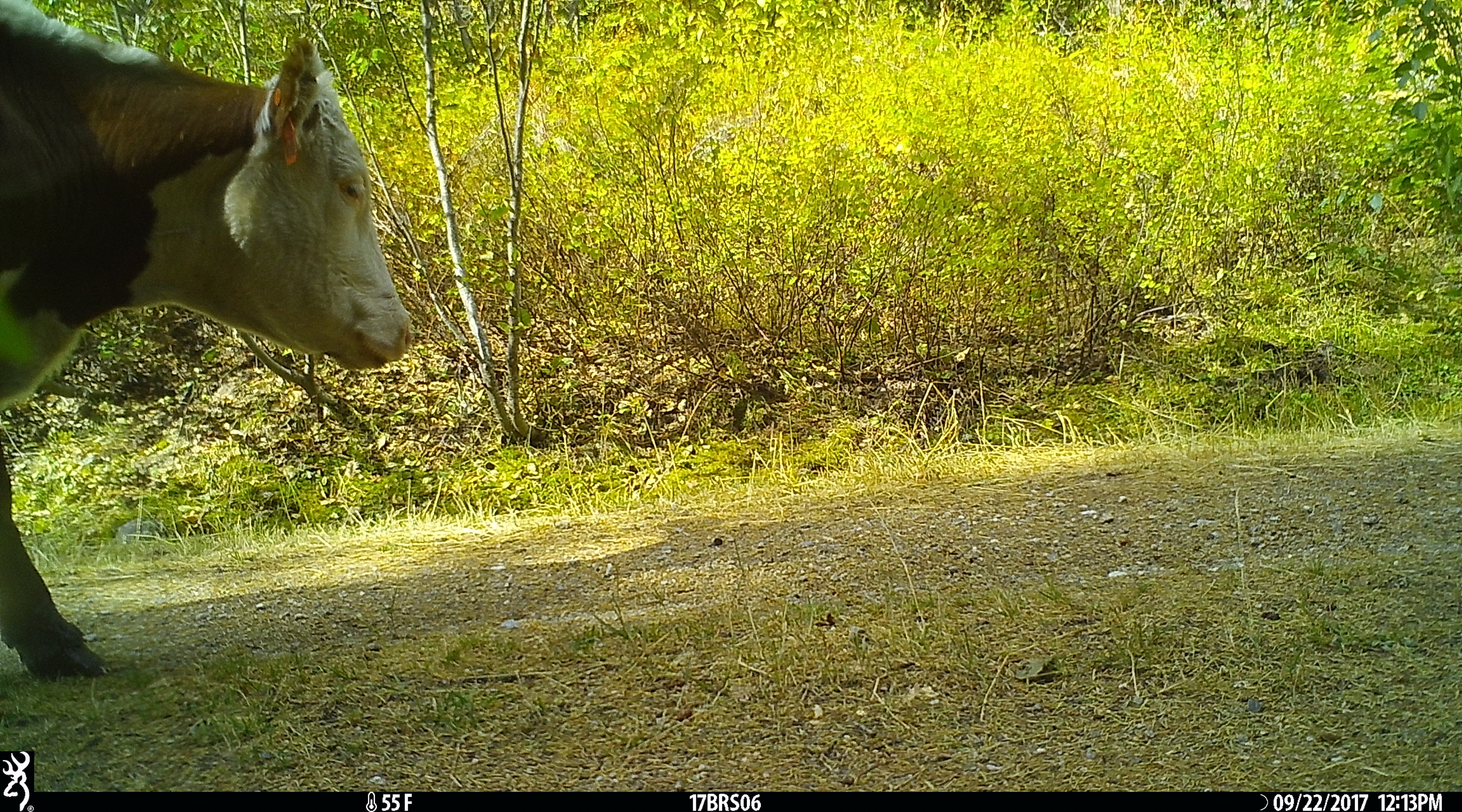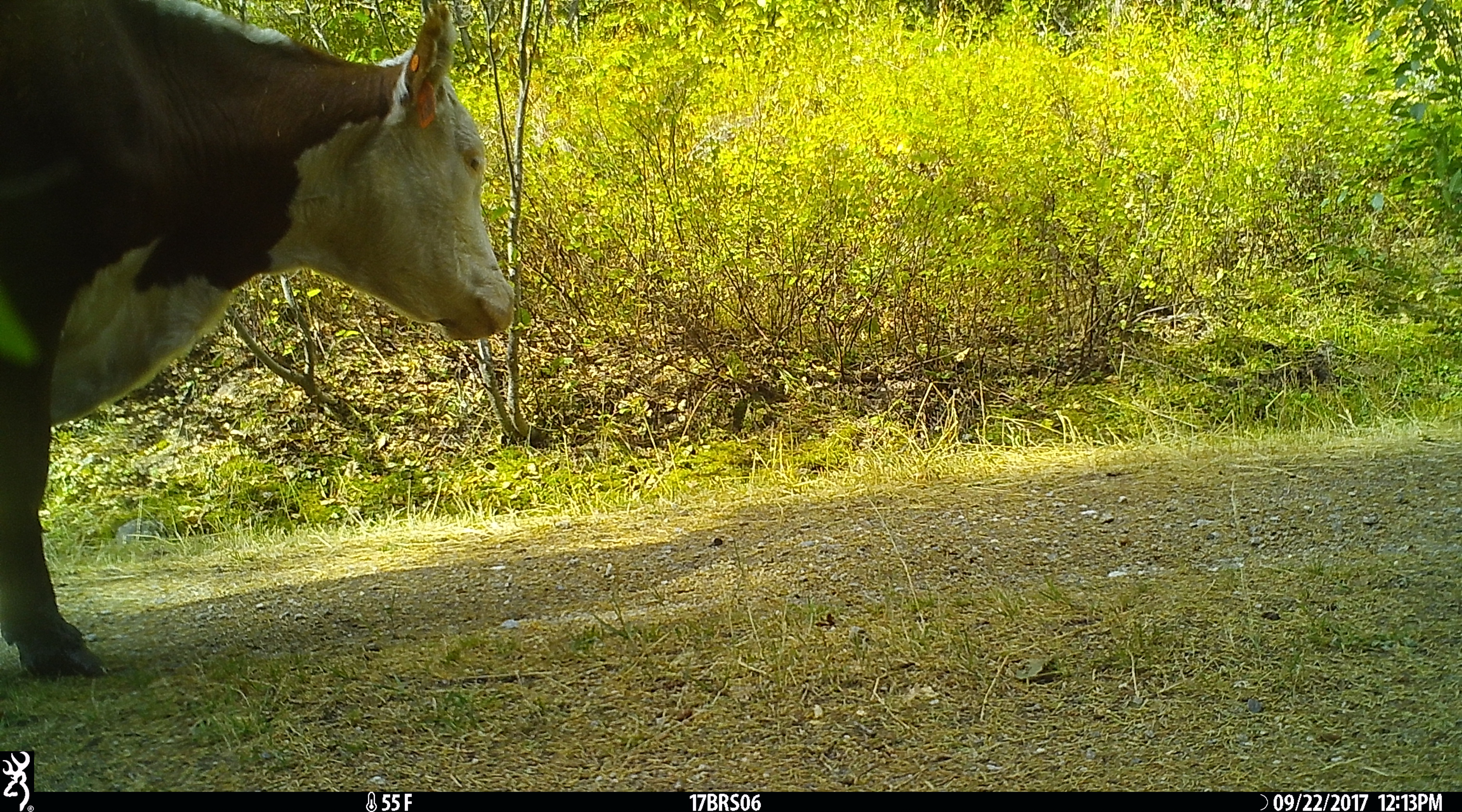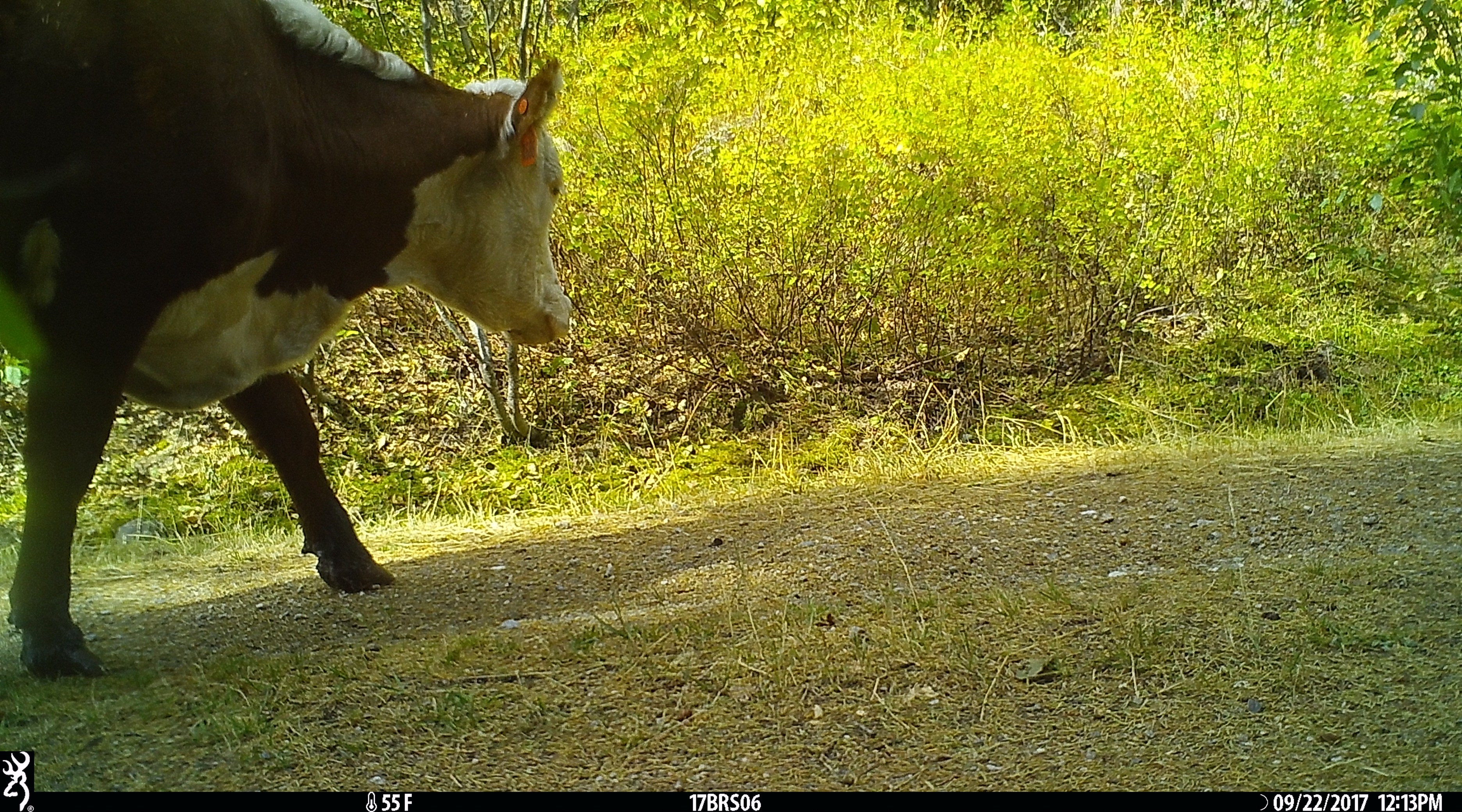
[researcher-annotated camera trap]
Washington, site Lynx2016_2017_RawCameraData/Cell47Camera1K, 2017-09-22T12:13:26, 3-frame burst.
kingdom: Animalia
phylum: Chordata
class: Mammalia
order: Artiodactyla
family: Bovidae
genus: Bos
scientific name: Bos taurus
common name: domestic cattle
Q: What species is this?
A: Domestic cattle (Bos taurus).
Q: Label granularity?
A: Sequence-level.